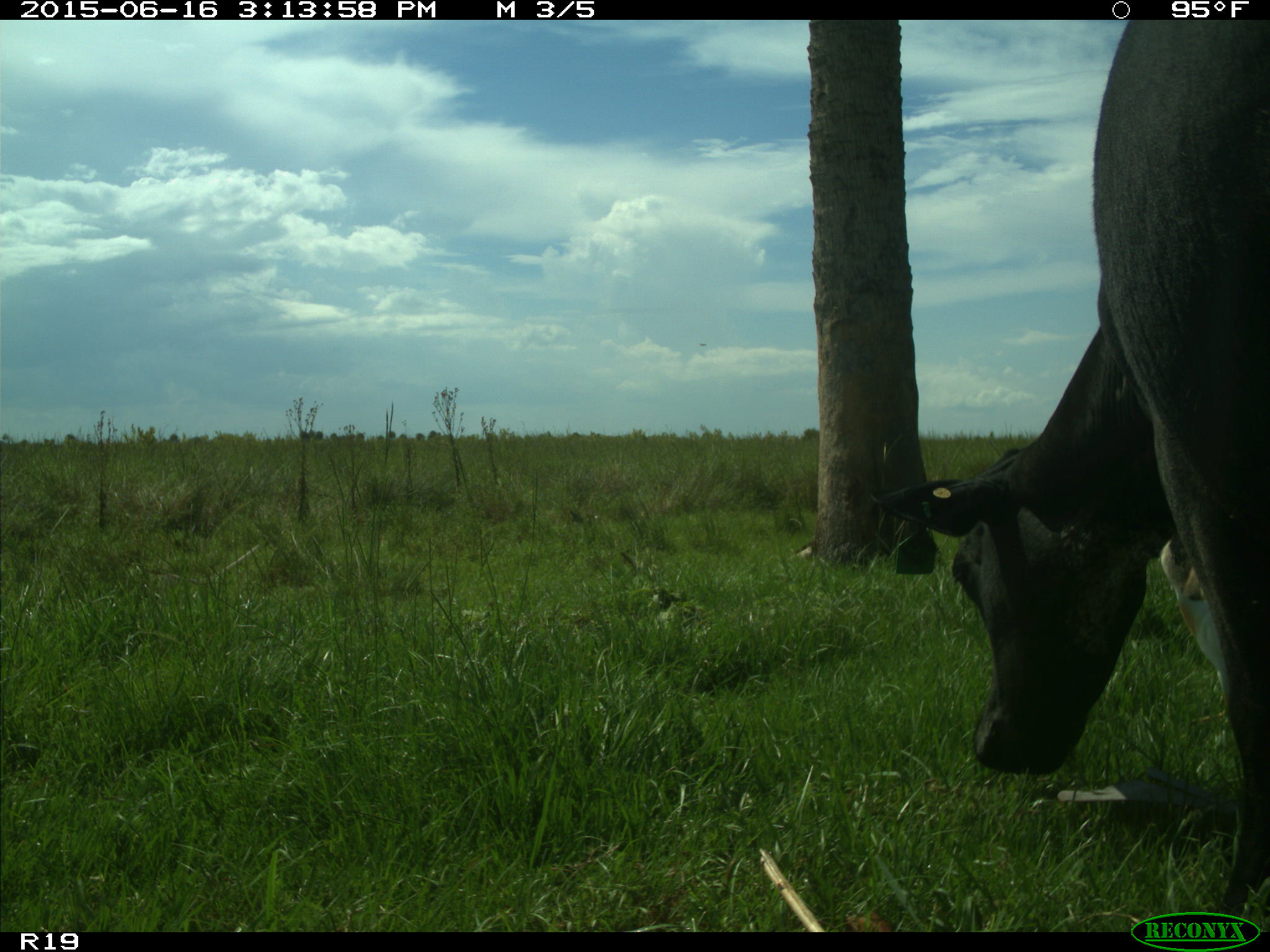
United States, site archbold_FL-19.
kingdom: Animalia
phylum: Chordata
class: Mammalia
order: Artiodactyla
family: Bovidae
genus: Bos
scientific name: Bos taurus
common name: domestic cow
Bos taurus (domestic cow).